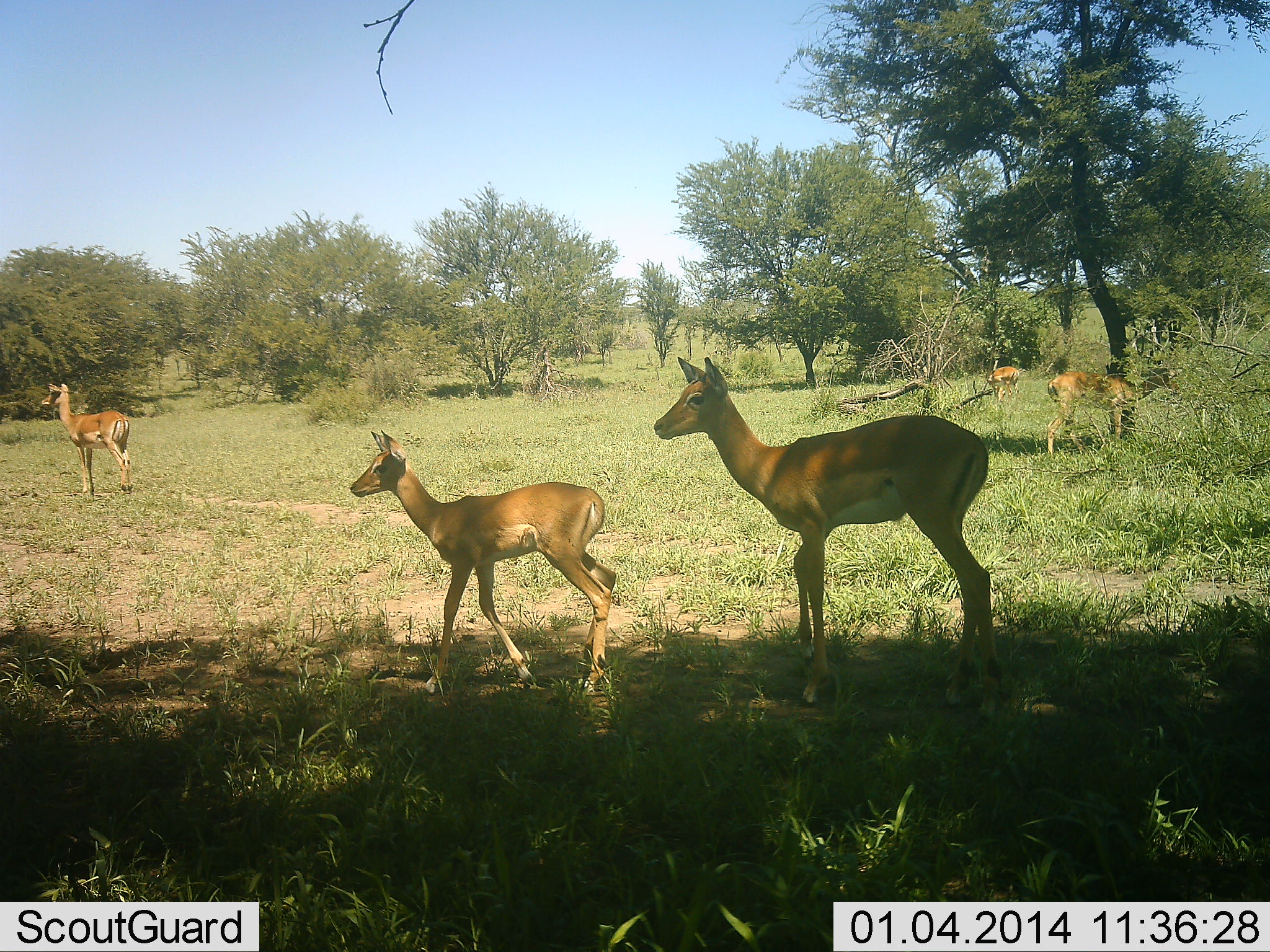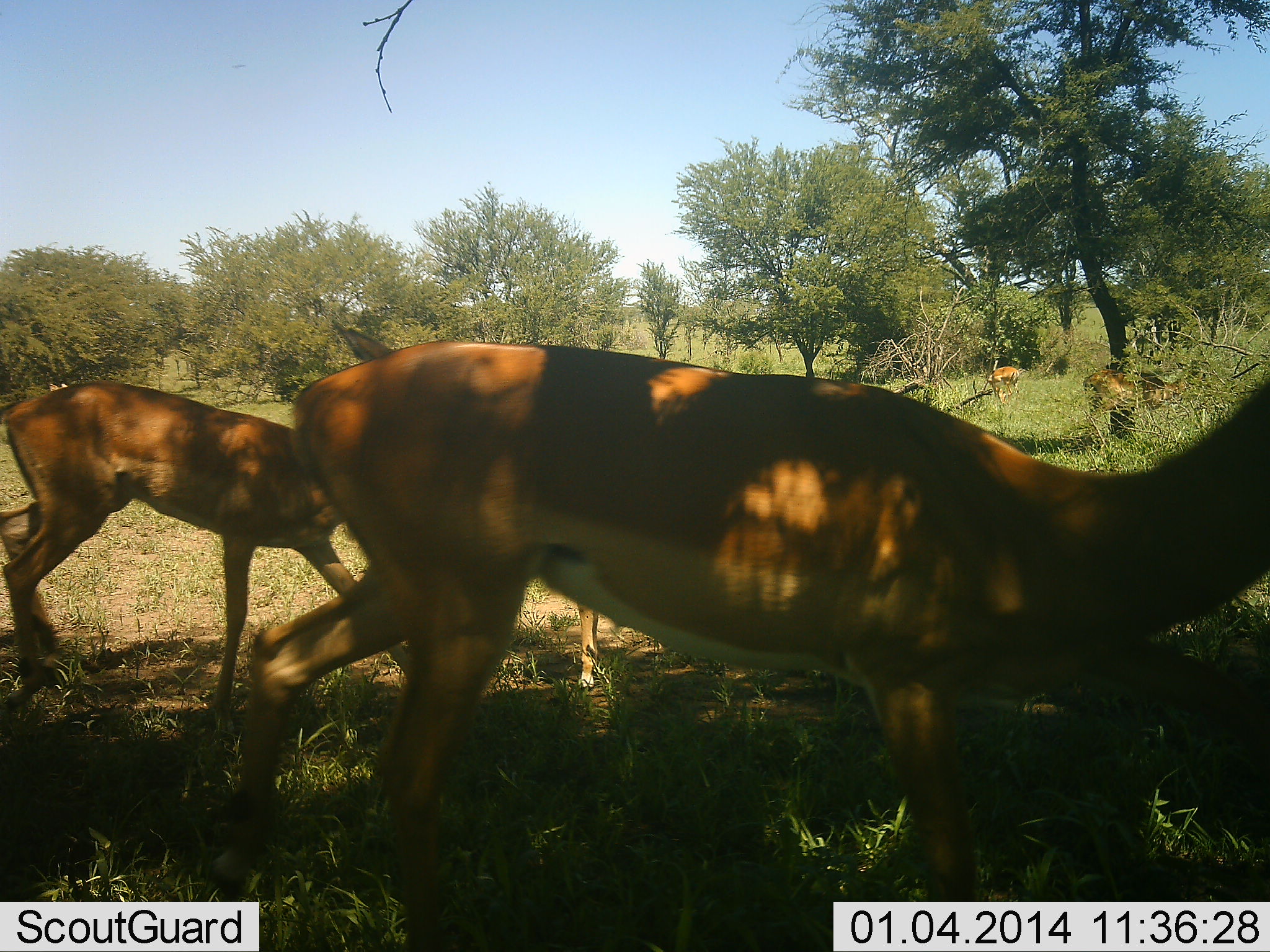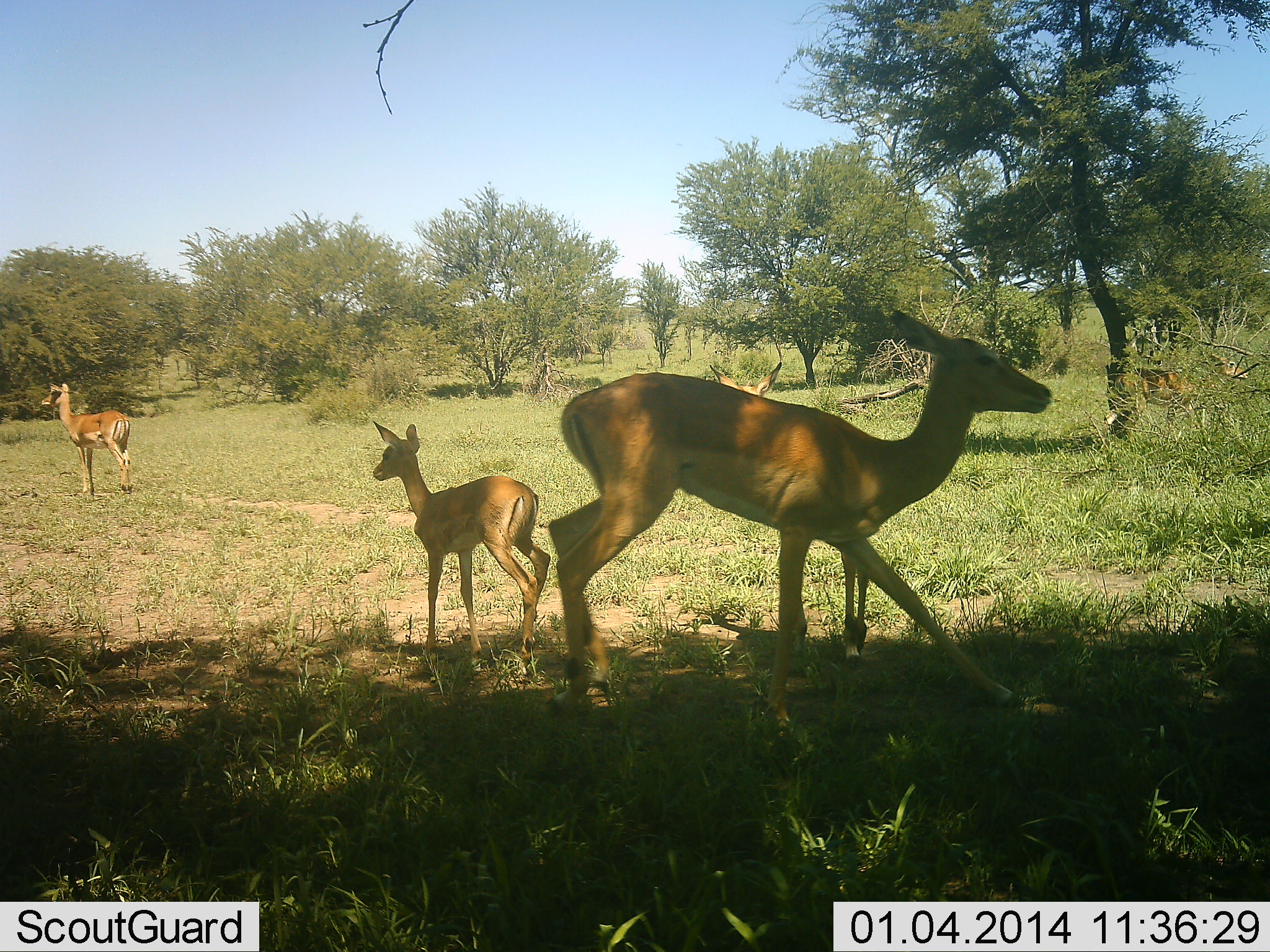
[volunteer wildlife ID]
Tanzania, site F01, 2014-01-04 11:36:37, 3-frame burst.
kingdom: Animalia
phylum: Chordata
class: Mammalia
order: Artiodactyla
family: Bovidae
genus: Aepyceros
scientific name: Aepyceros melampus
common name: impala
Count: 7.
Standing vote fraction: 60%.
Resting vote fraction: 0%.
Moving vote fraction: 100%.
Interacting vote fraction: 0%.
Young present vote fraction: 40%.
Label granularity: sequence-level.